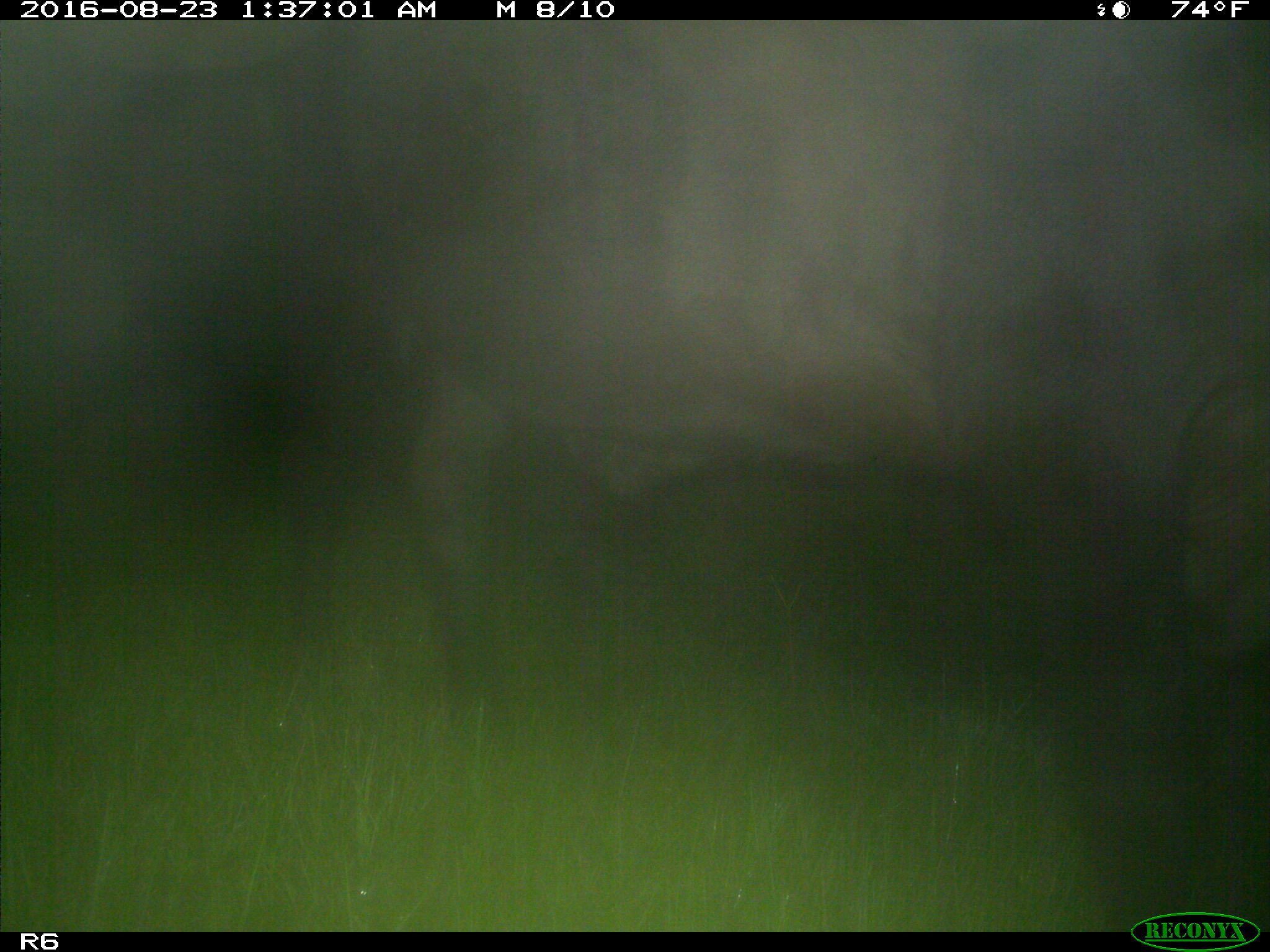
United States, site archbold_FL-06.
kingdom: Animalia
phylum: Chordata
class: Mammalia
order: Artiodactyla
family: Bovidae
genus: Bos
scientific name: Bos taurus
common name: domestic cow